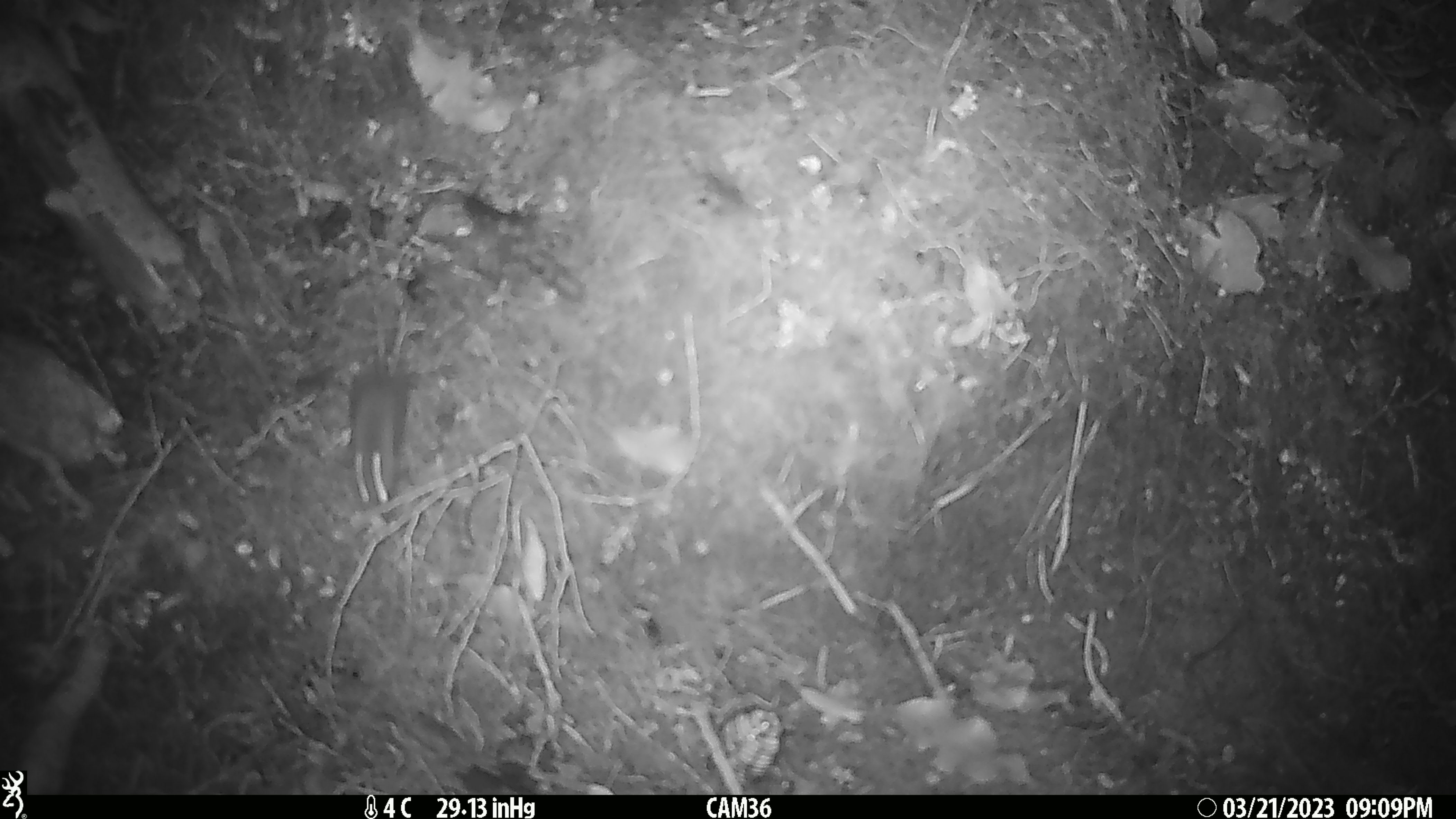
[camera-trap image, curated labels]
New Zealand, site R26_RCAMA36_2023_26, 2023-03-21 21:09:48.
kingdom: Animalia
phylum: Chordata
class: Mammalia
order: Rodentia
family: Muridae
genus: Mus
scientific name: Mus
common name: mouse